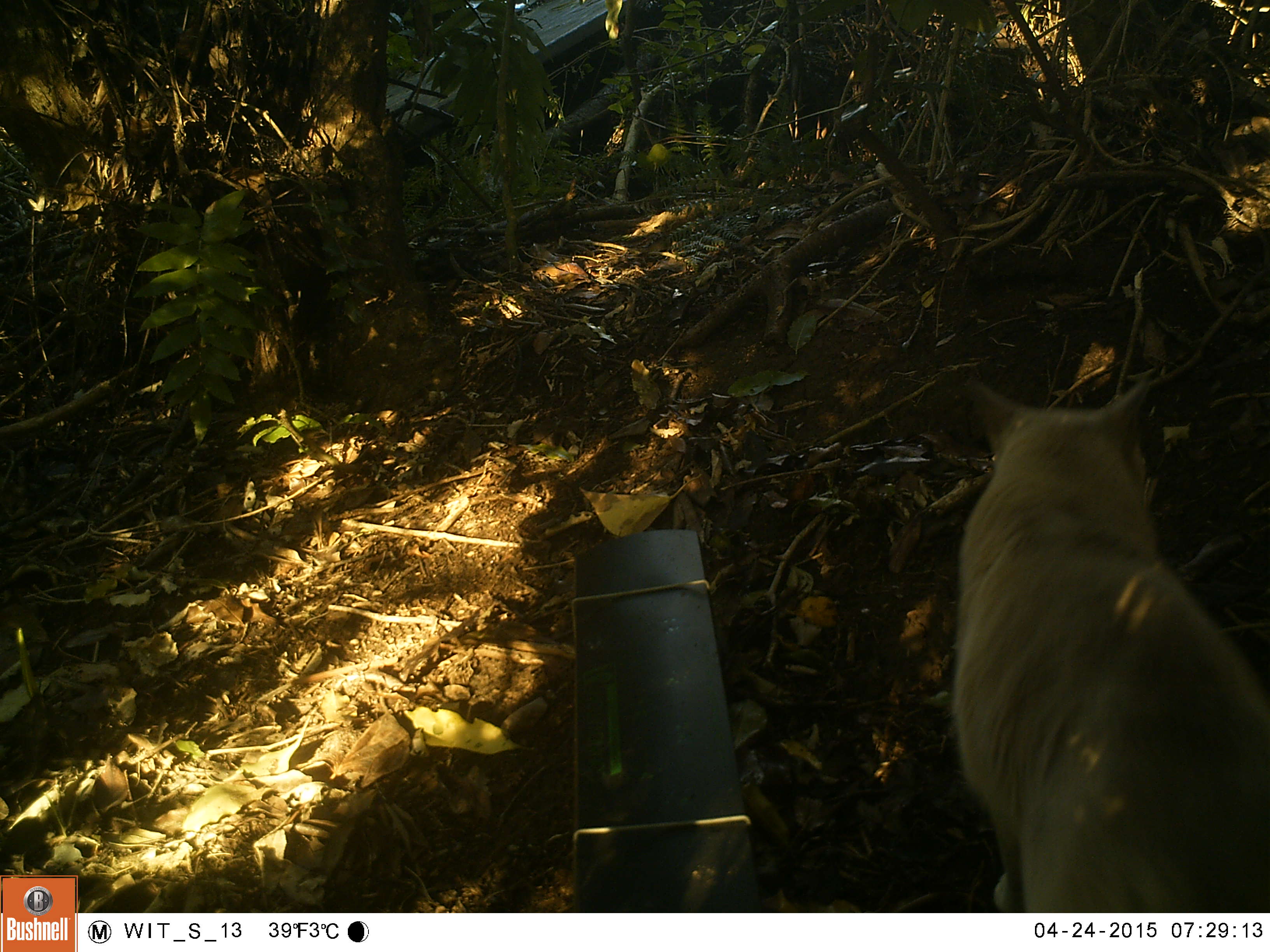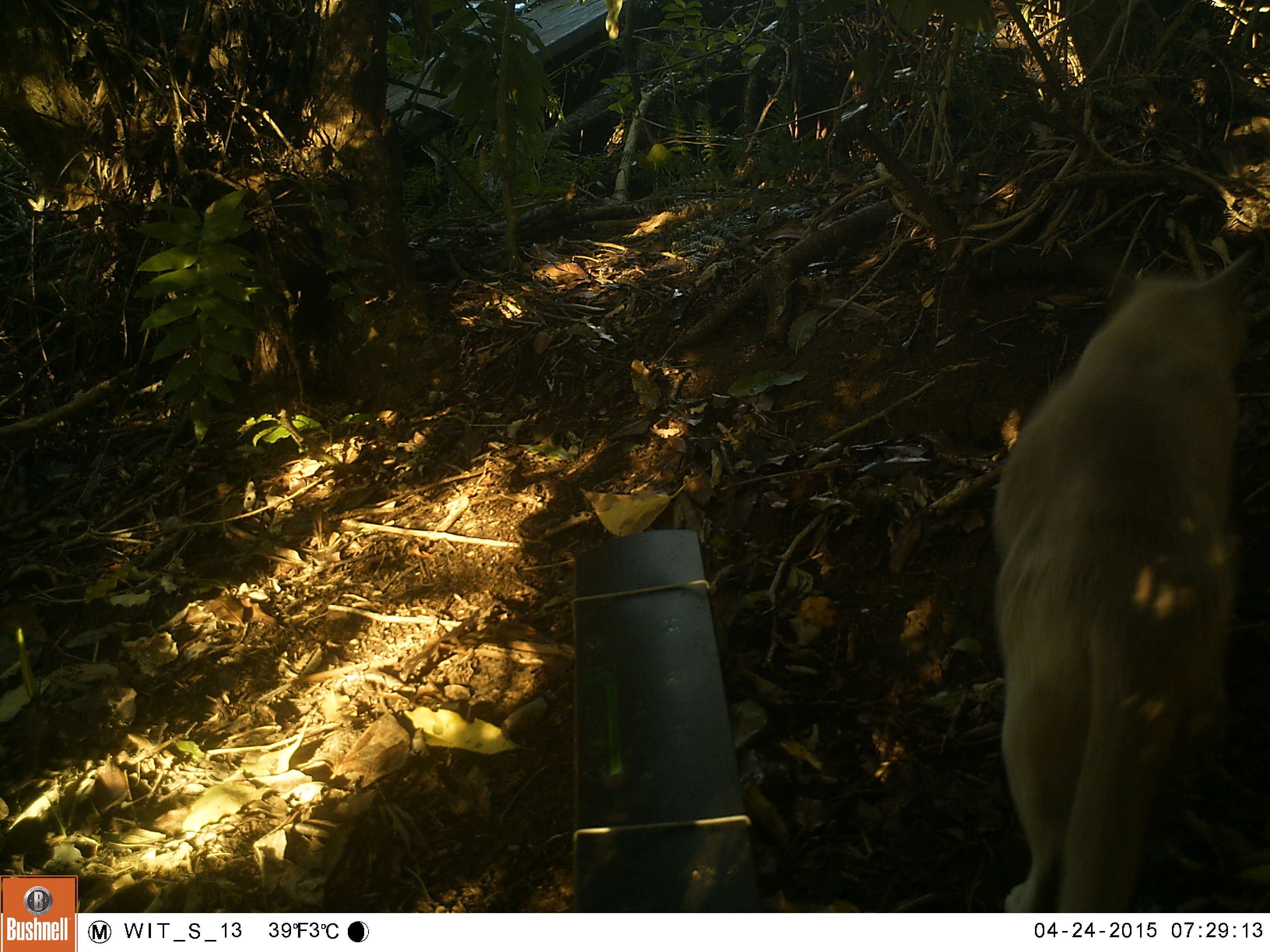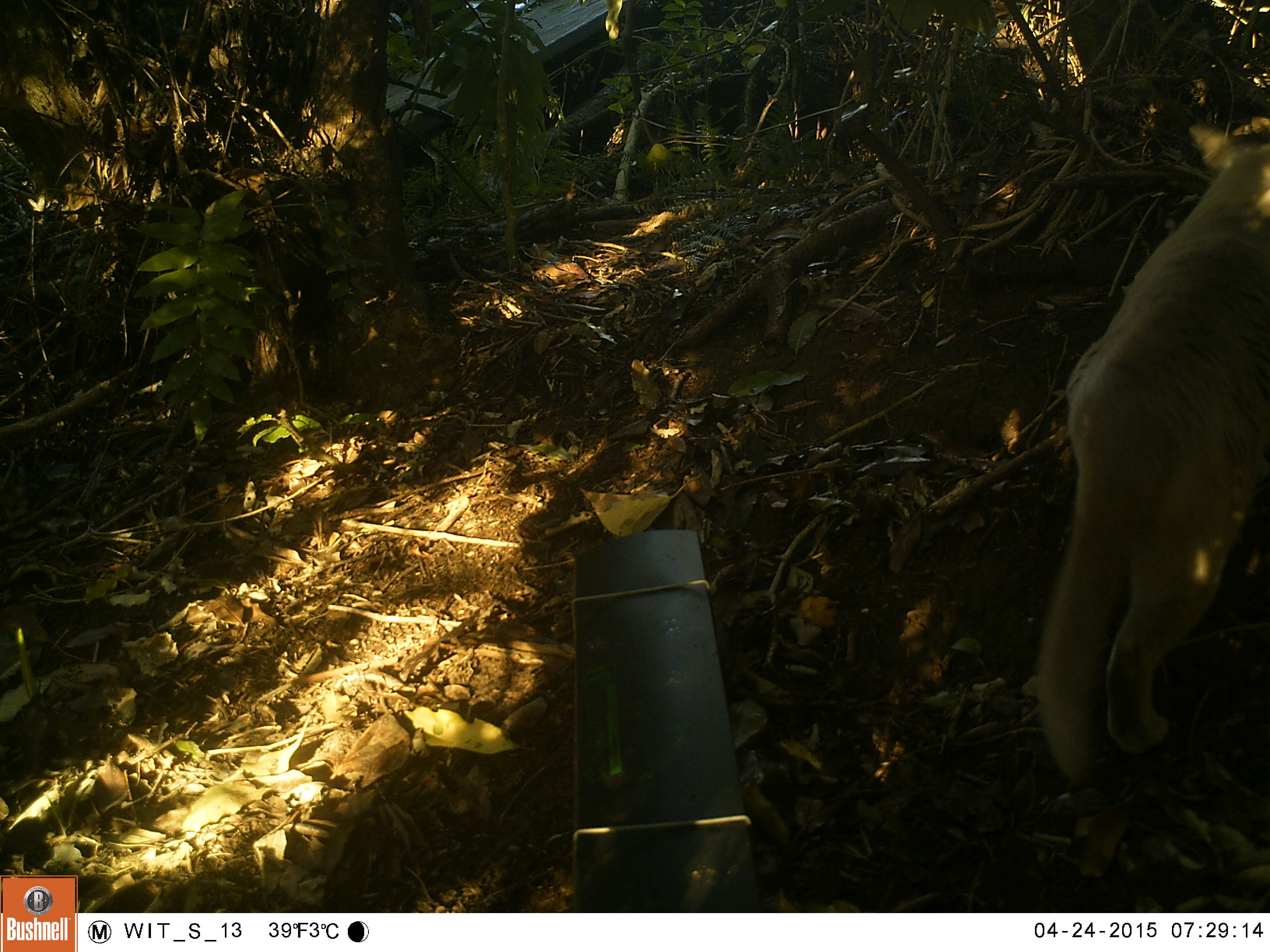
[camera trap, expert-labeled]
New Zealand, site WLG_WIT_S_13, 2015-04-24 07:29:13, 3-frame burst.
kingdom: Animalia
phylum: Chordata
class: Mammalia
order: Carnivora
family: Felidae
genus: Felis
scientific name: Felis catus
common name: domestic cat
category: cat